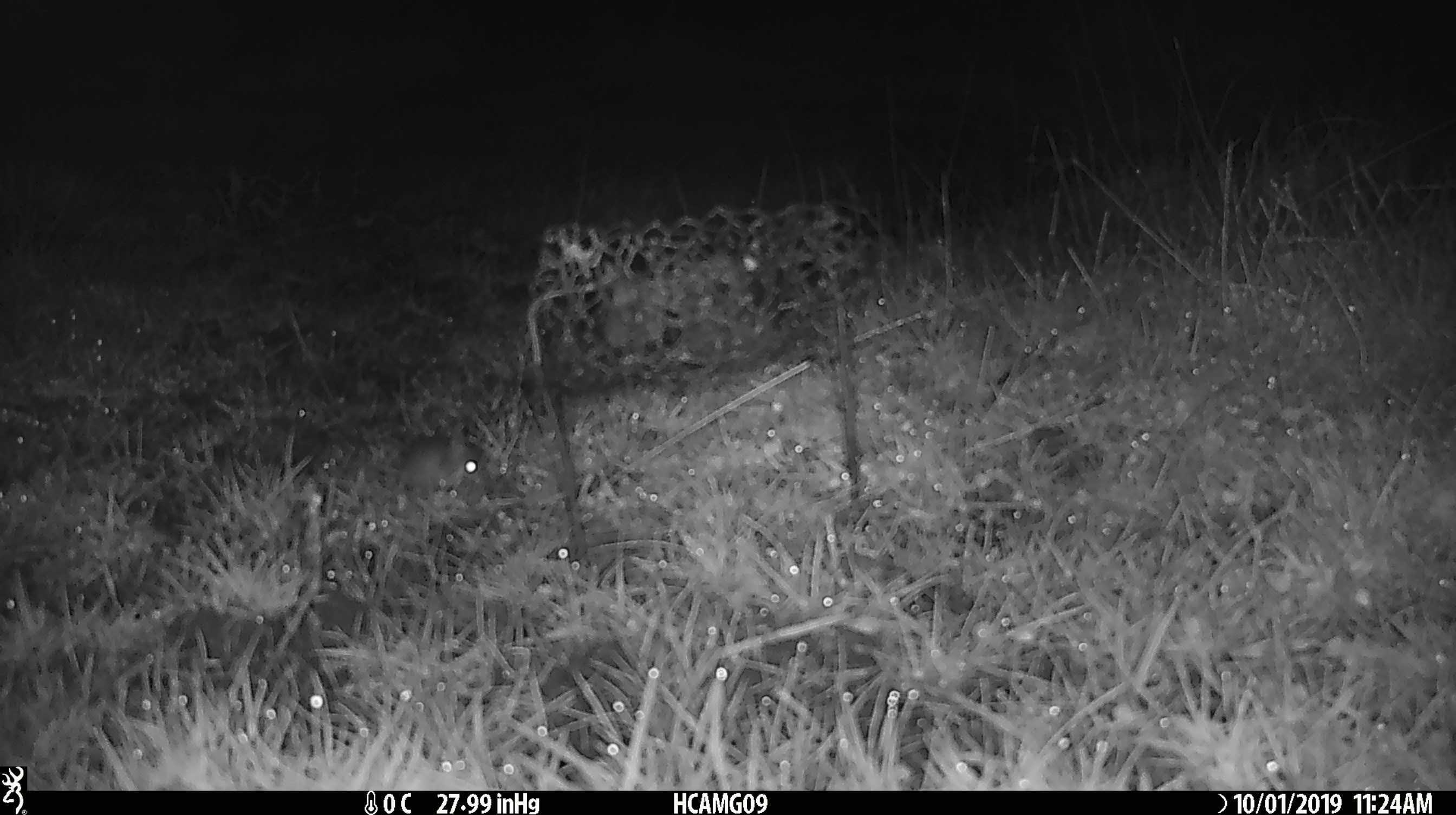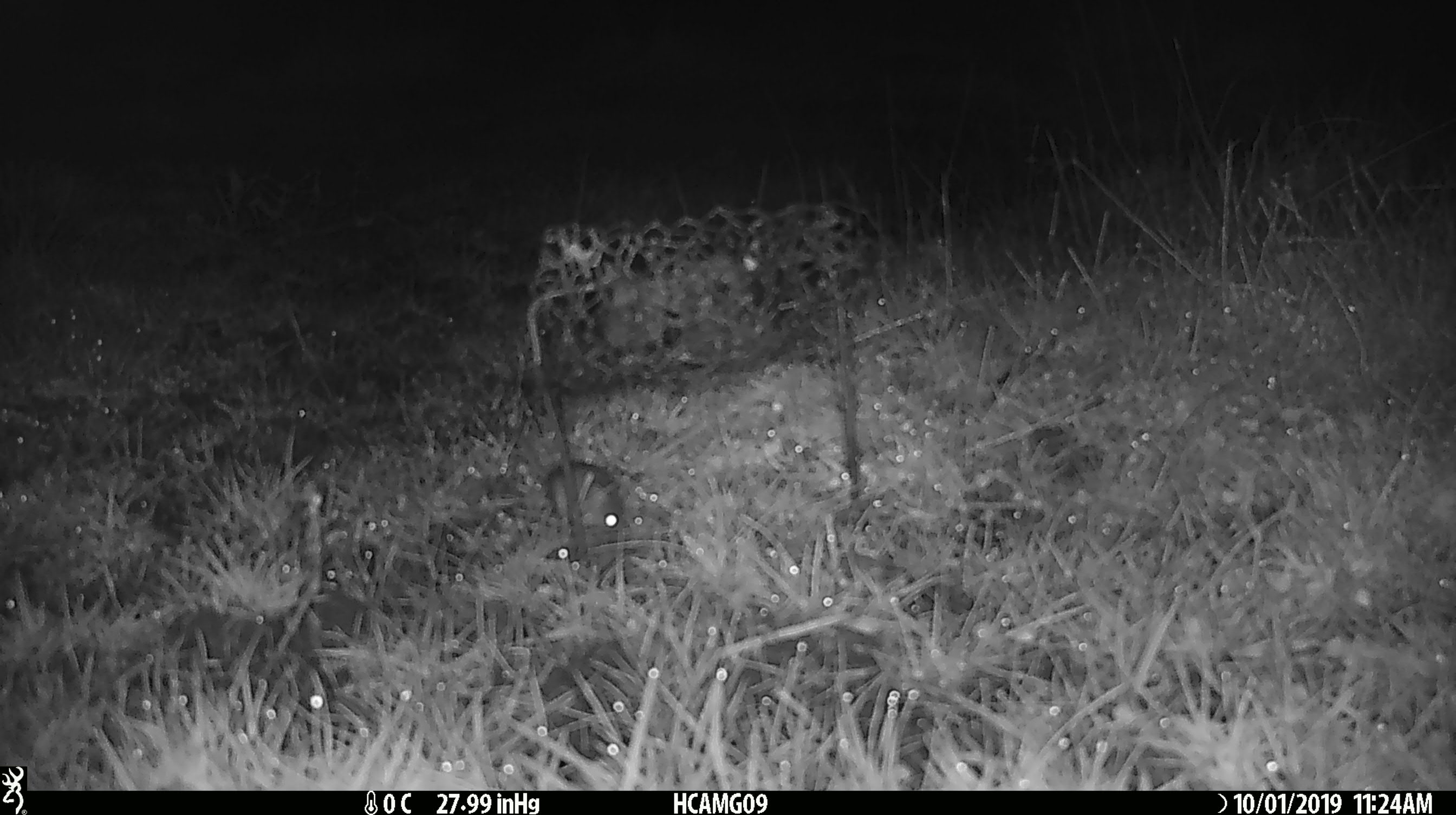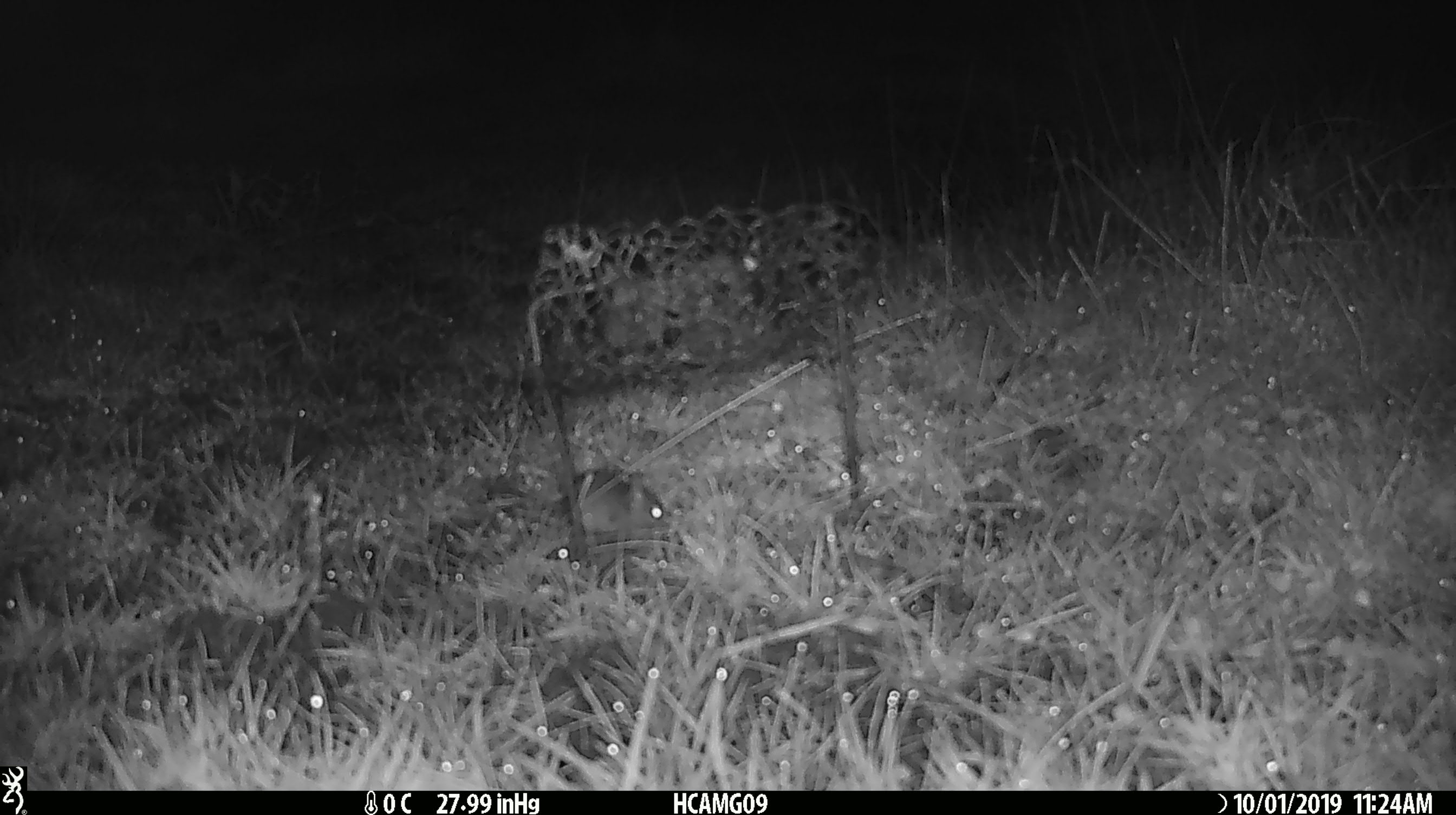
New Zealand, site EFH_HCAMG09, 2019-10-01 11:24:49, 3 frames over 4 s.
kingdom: Animalia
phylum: Chordata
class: Mammalia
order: Rodentia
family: Muridae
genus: Mus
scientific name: Mus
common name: mouse